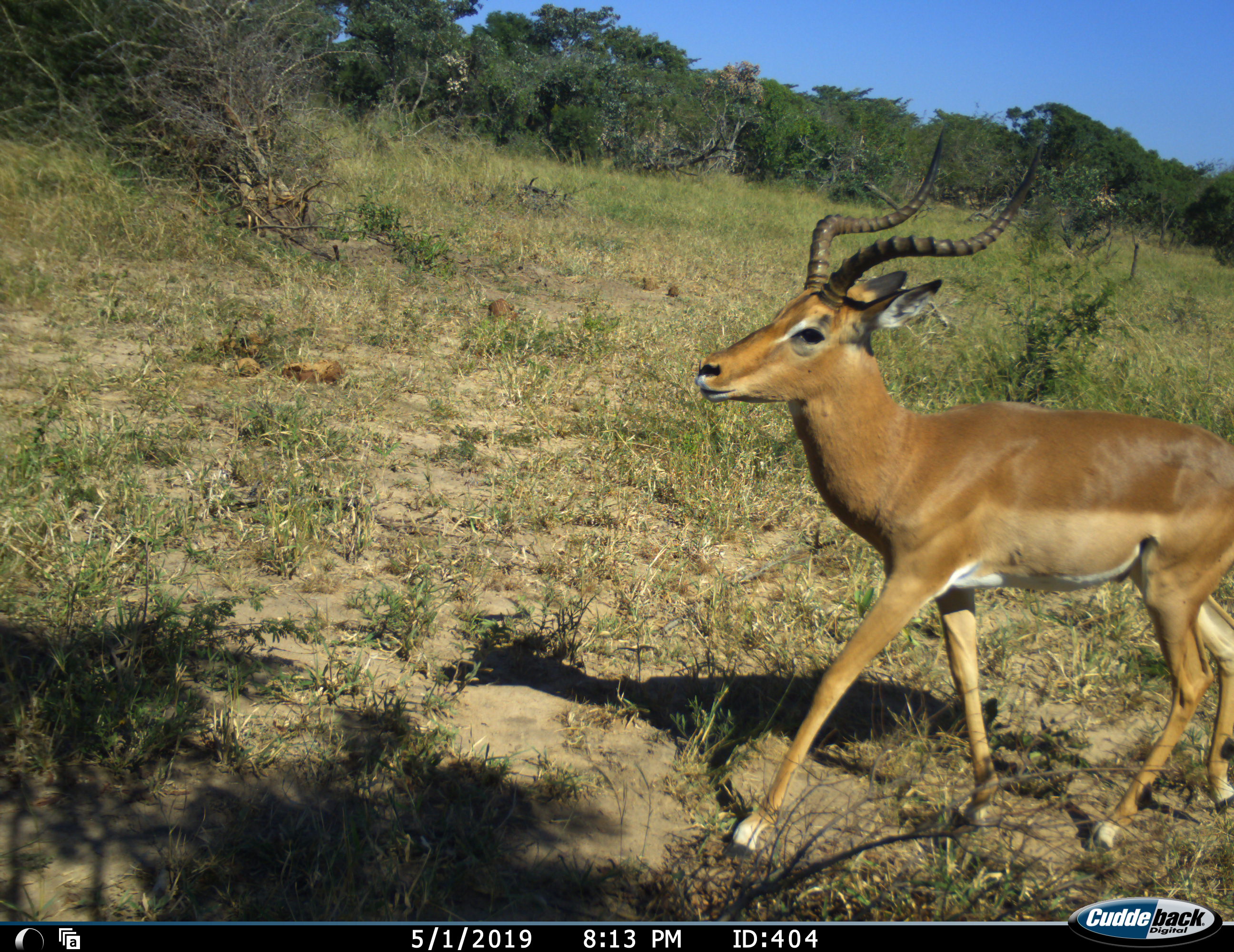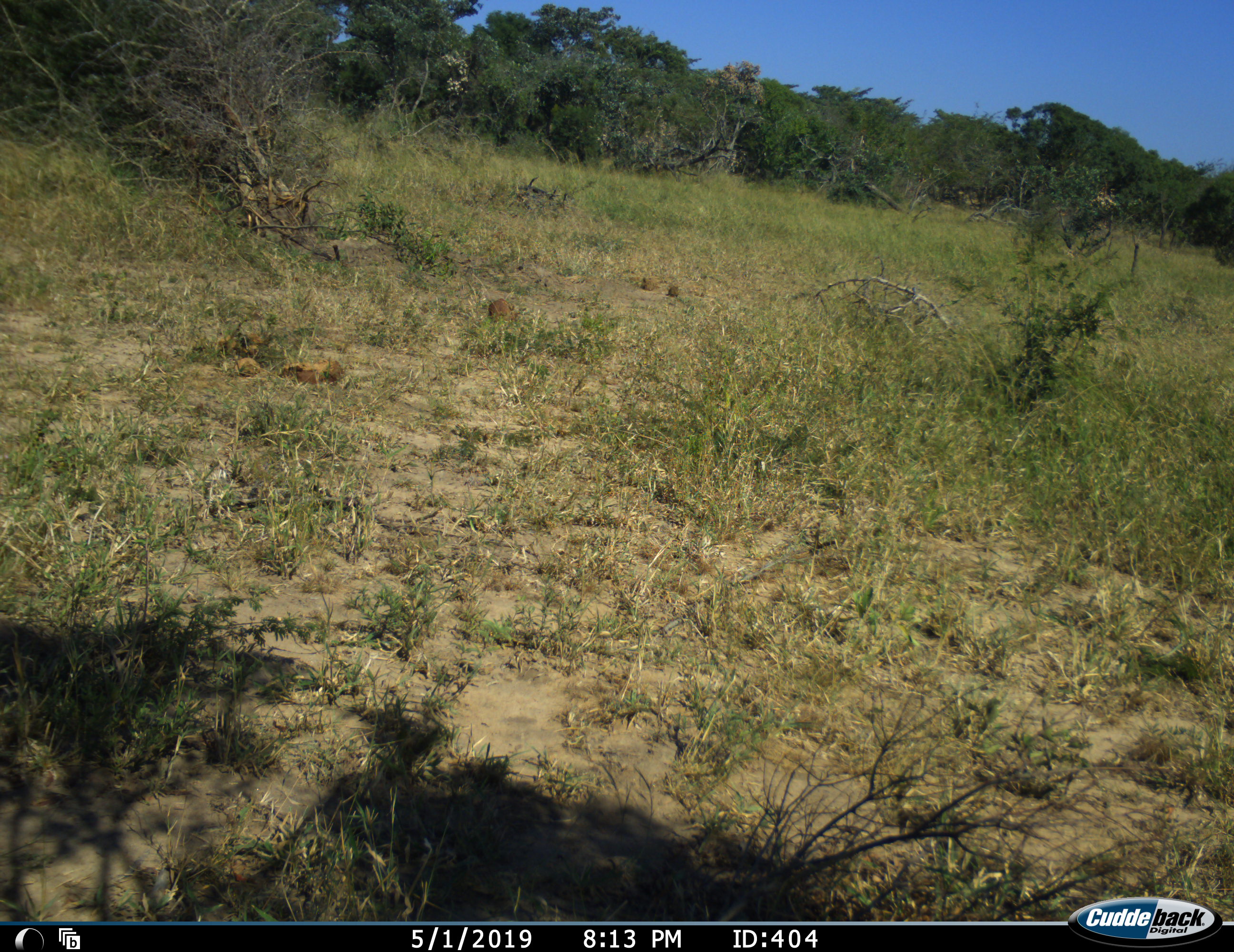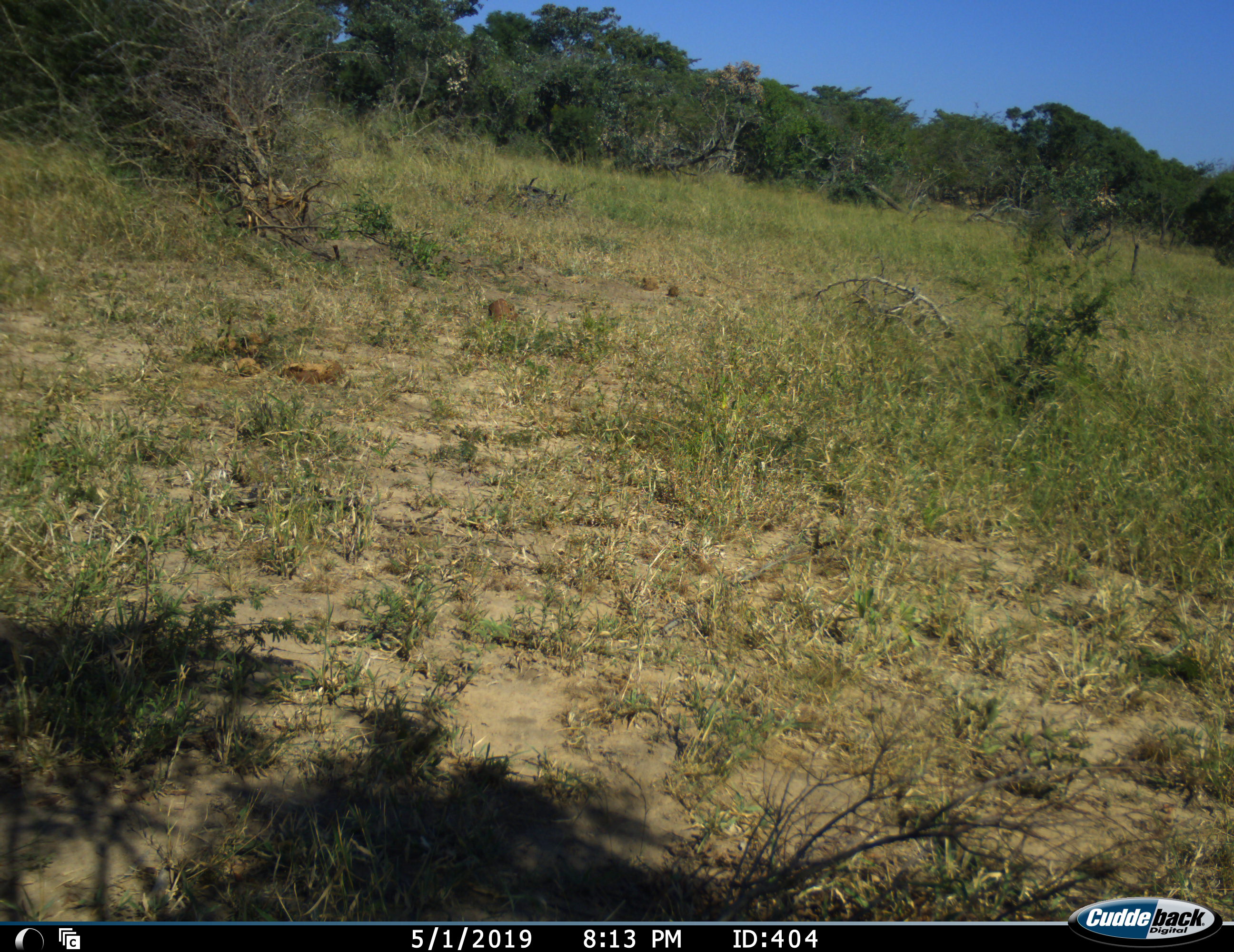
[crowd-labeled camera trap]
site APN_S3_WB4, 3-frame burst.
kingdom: Animalia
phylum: Chordata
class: Mammalia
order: Artiodactyla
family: Bovidae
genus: Aepyceros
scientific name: Aepyceros melampus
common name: impala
Impala (Aepyceros melampus), count 1. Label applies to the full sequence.